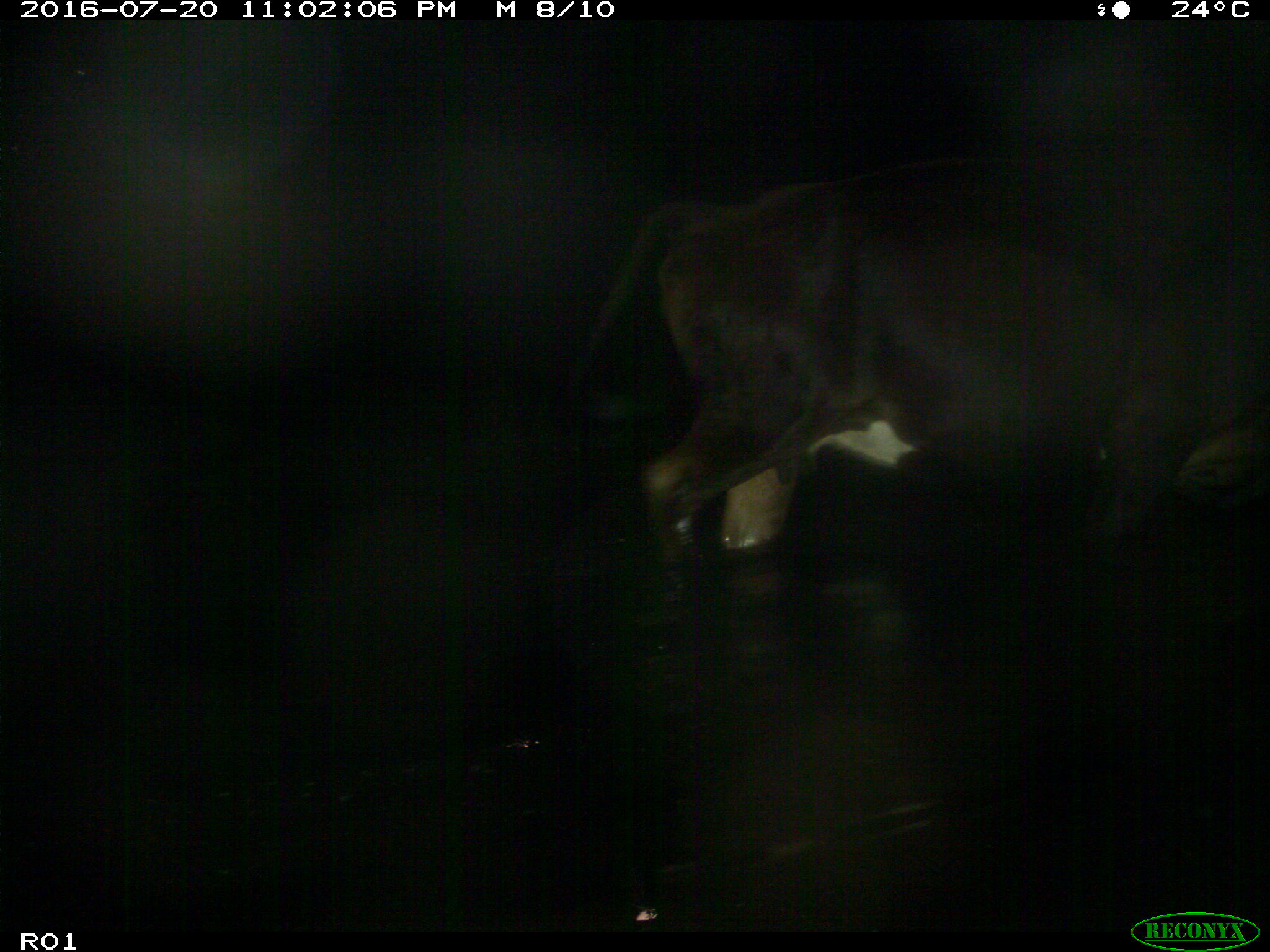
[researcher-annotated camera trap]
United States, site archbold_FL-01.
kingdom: Animalia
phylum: Chordata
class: Mammalia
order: Artiodactyla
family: Bovidae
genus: Bos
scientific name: Bos taurus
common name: domestic cow